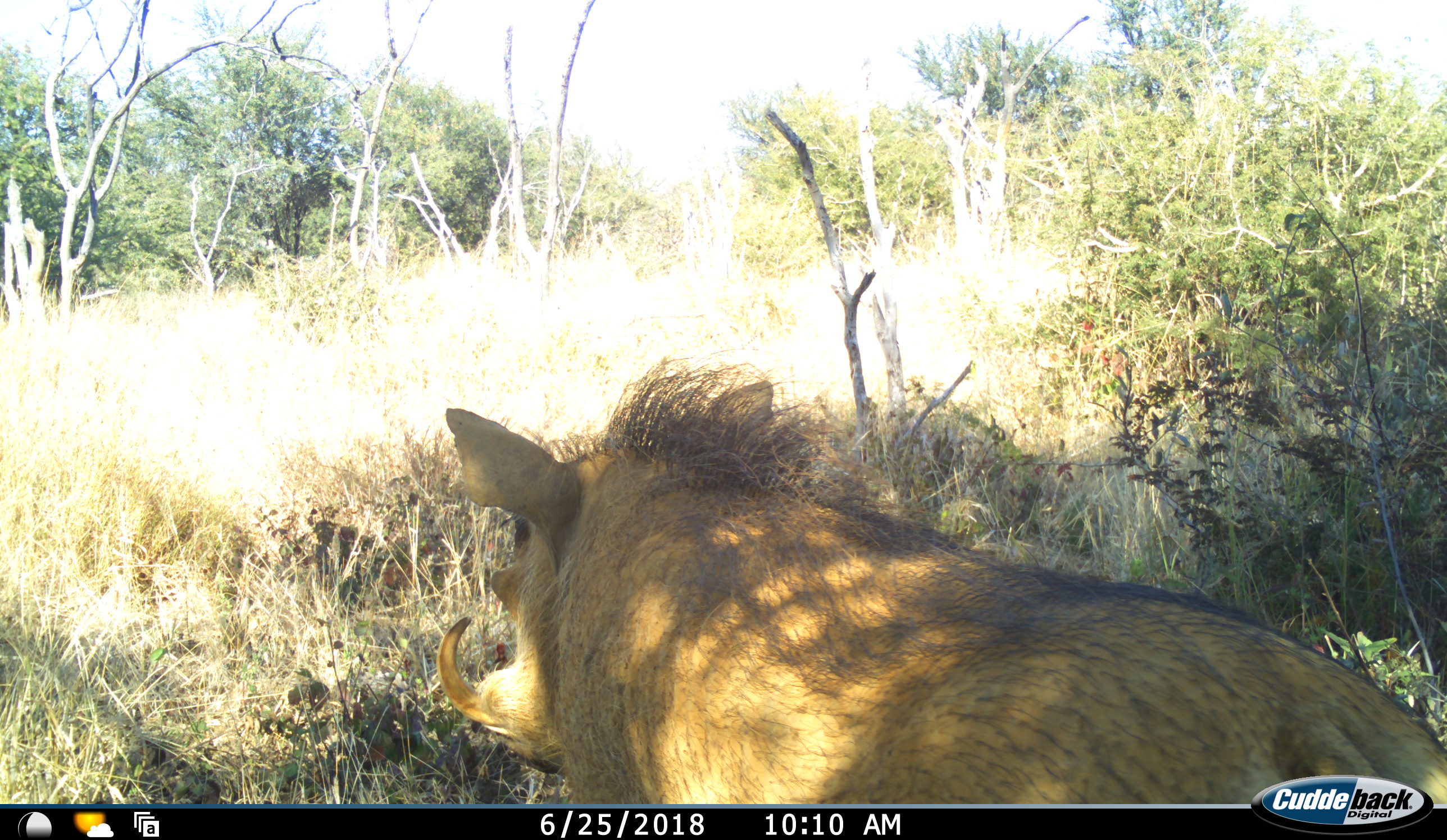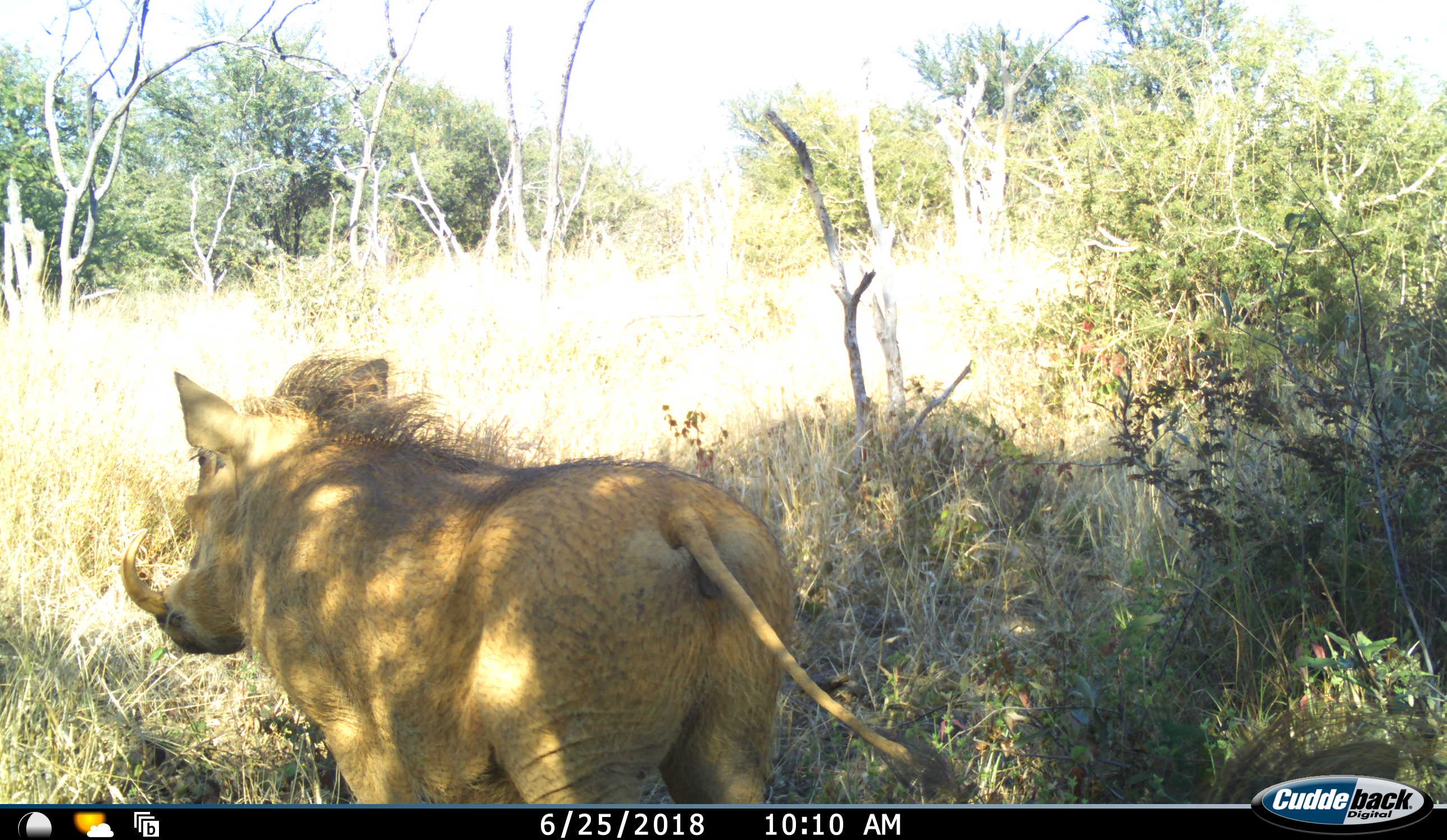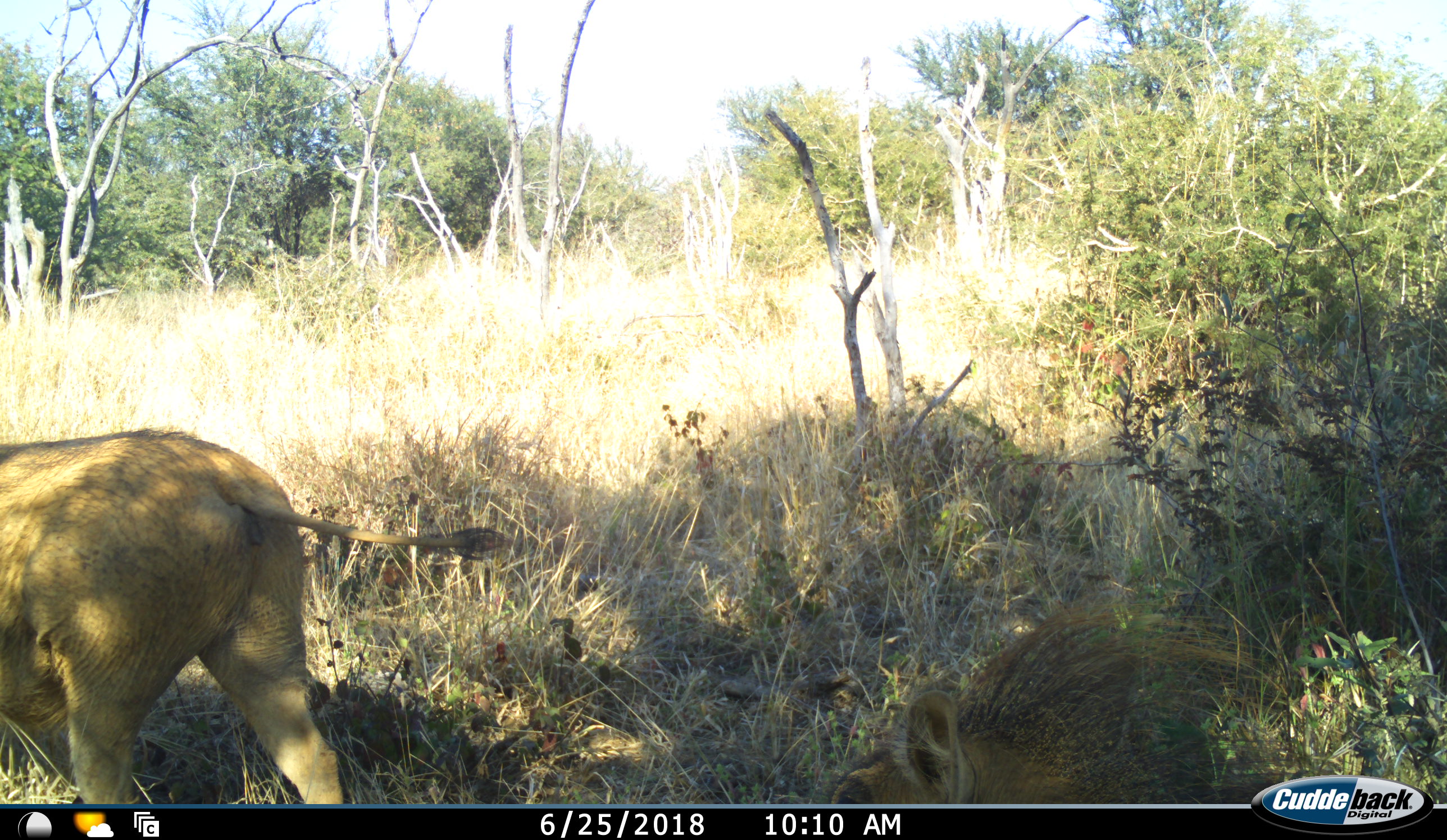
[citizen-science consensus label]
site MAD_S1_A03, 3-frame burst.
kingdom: Animalia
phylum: Chordata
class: Mammalia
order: Artiodactyla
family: Suidae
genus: Phacochoerus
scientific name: Phacochoerus africanus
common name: warthog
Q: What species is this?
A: Warthog (Phacochoerus africanus).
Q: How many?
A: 2.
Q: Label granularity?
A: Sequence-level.